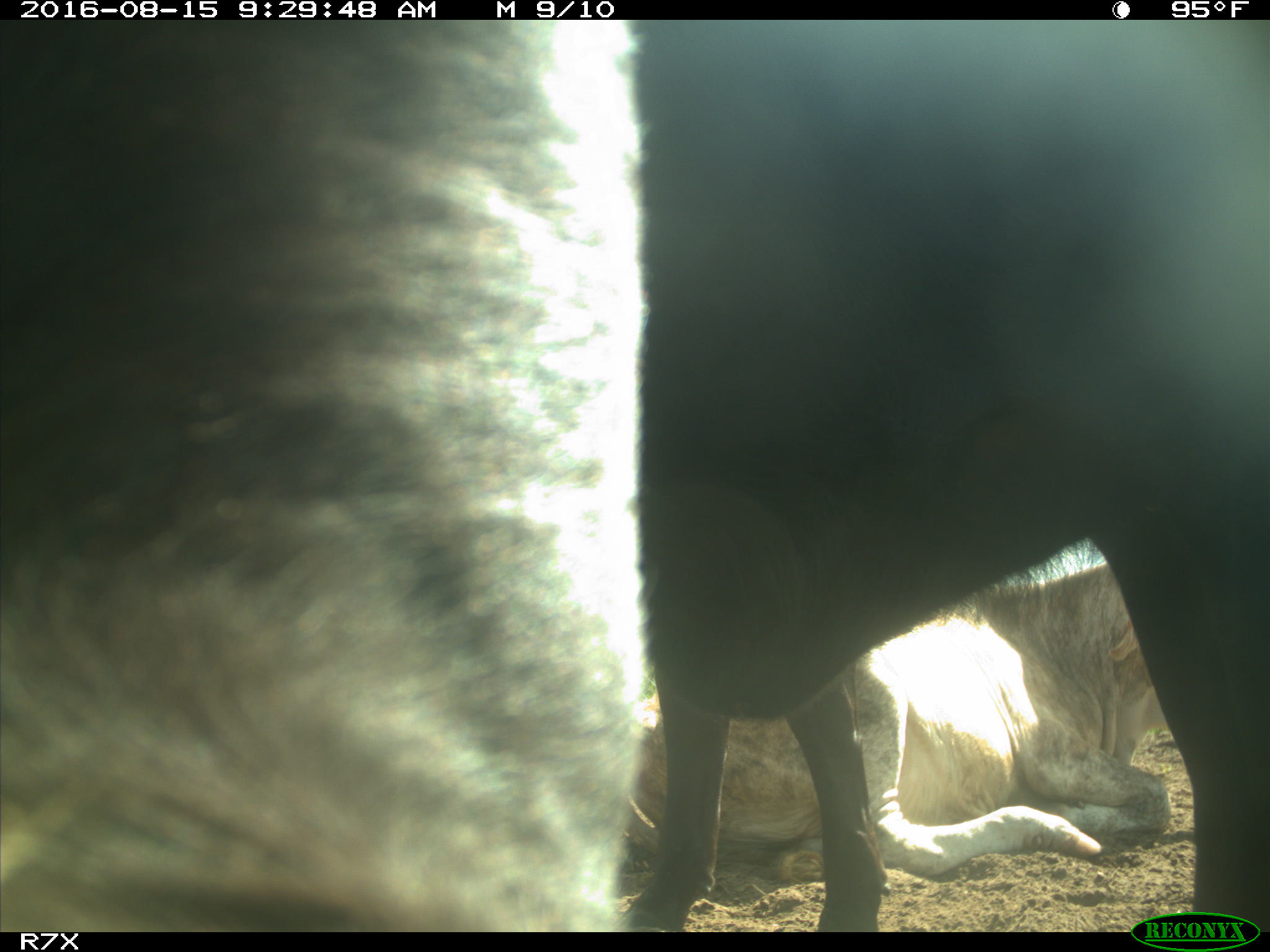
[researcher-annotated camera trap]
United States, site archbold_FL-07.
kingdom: Animalia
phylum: Chordata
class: Mammalia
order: Artiodactyla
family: Bovidae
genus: Bos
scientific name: Bos taurus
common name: domestic cow